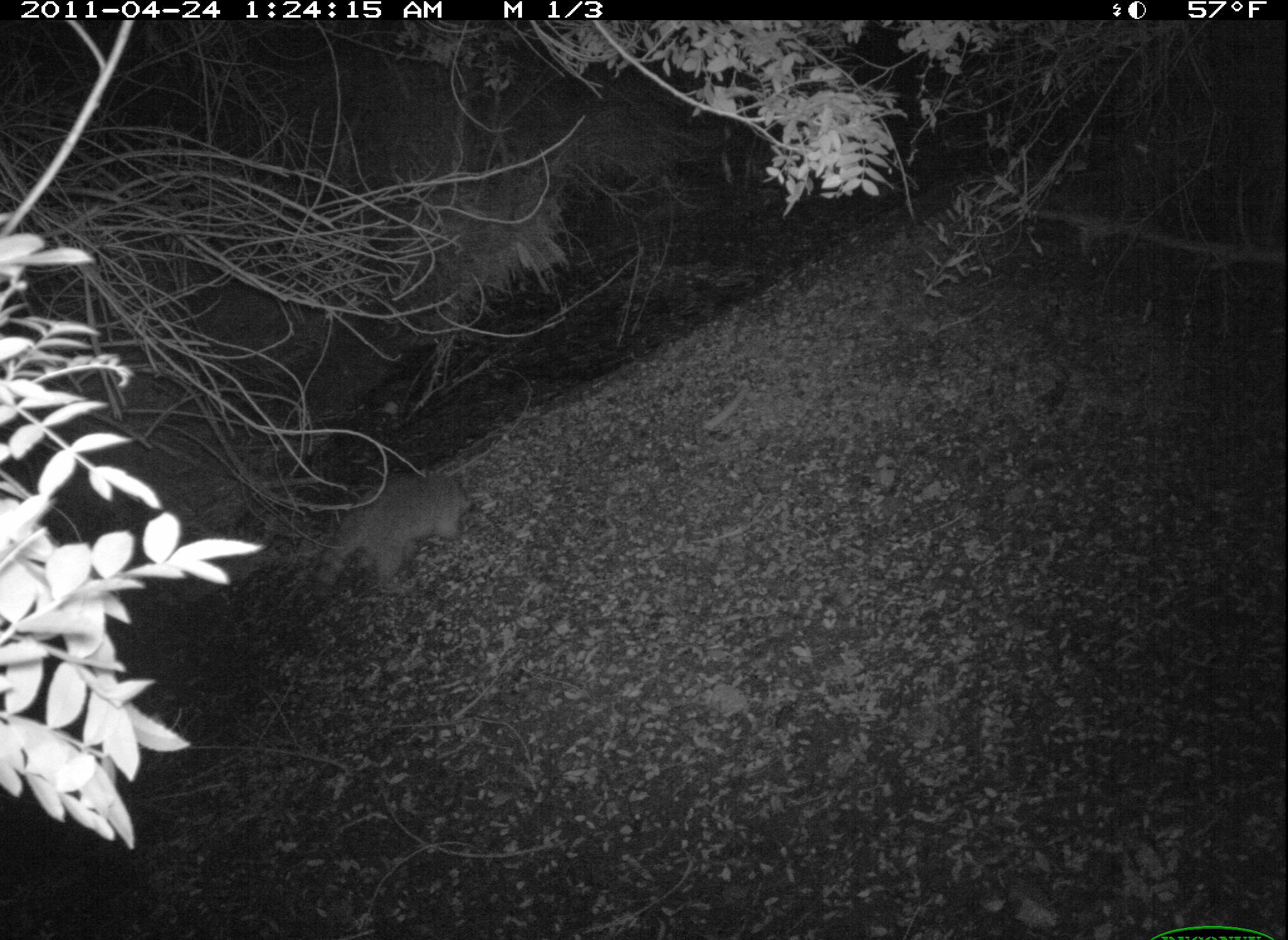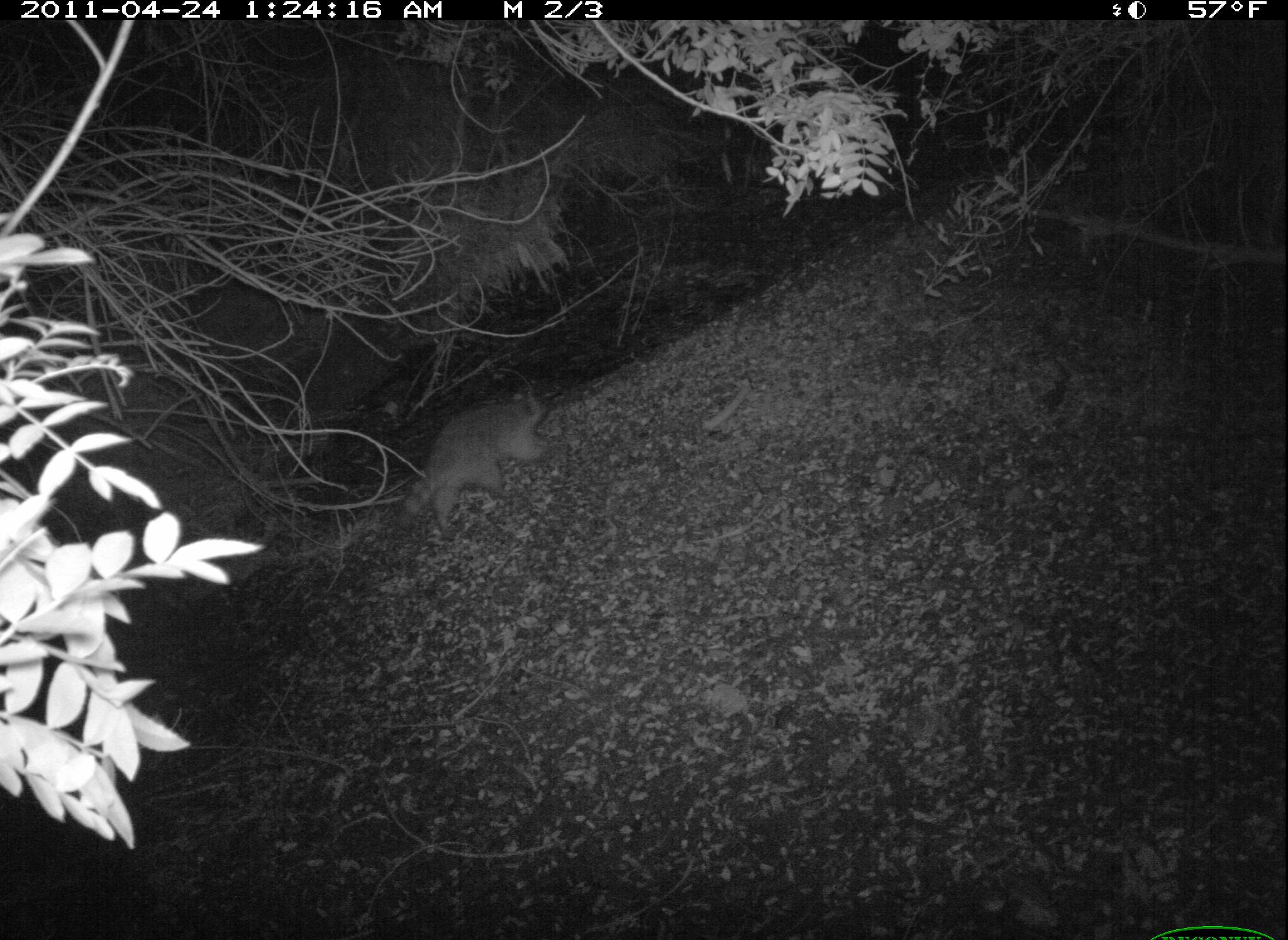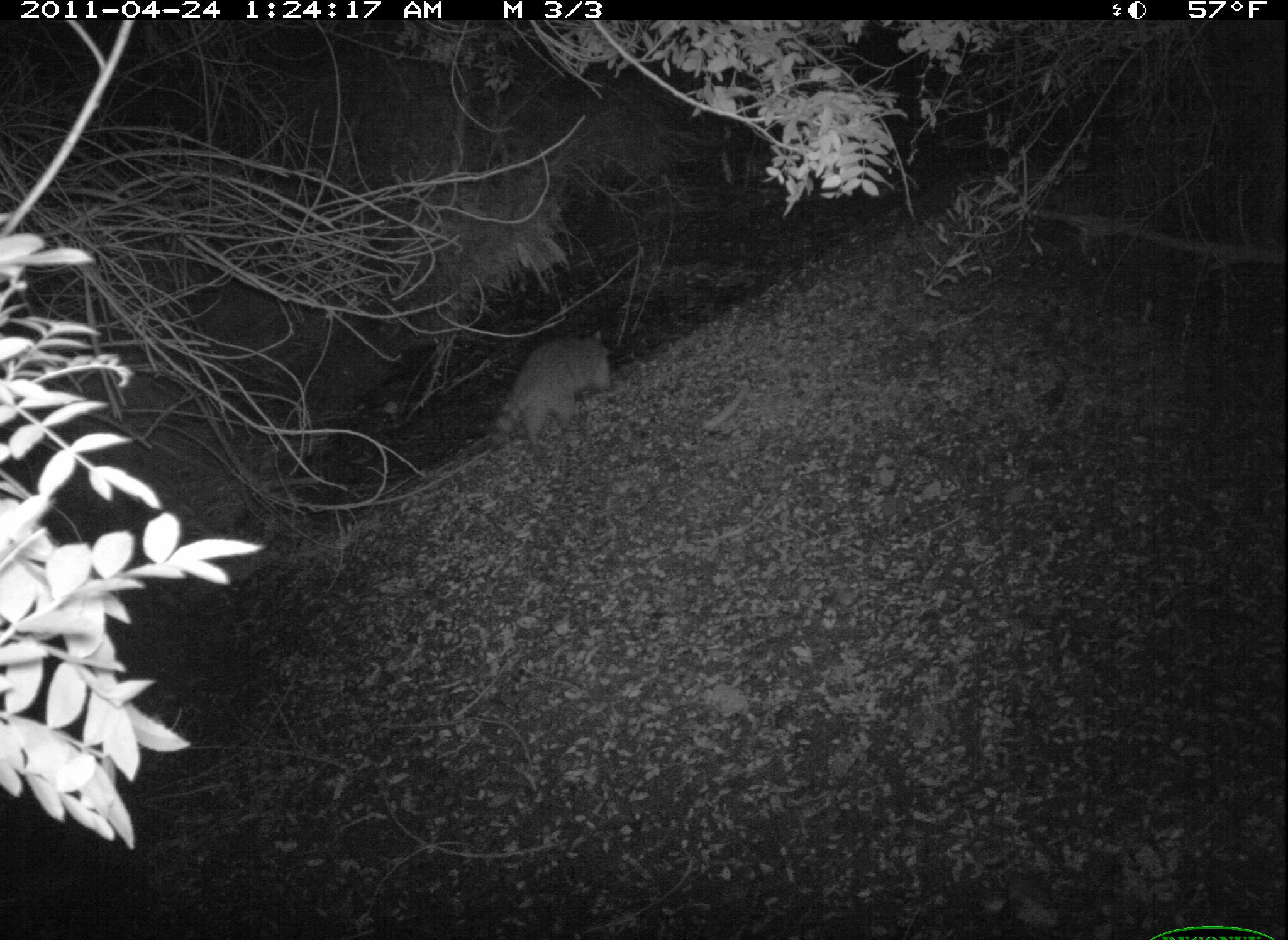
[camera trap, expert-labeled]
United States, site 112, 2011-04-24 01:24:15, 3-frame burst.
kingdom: Animalia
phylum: Chordata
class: Mammalia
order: Carnivora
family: Procyonidae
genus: Procyon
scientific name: Procyon lotor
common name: raccoon